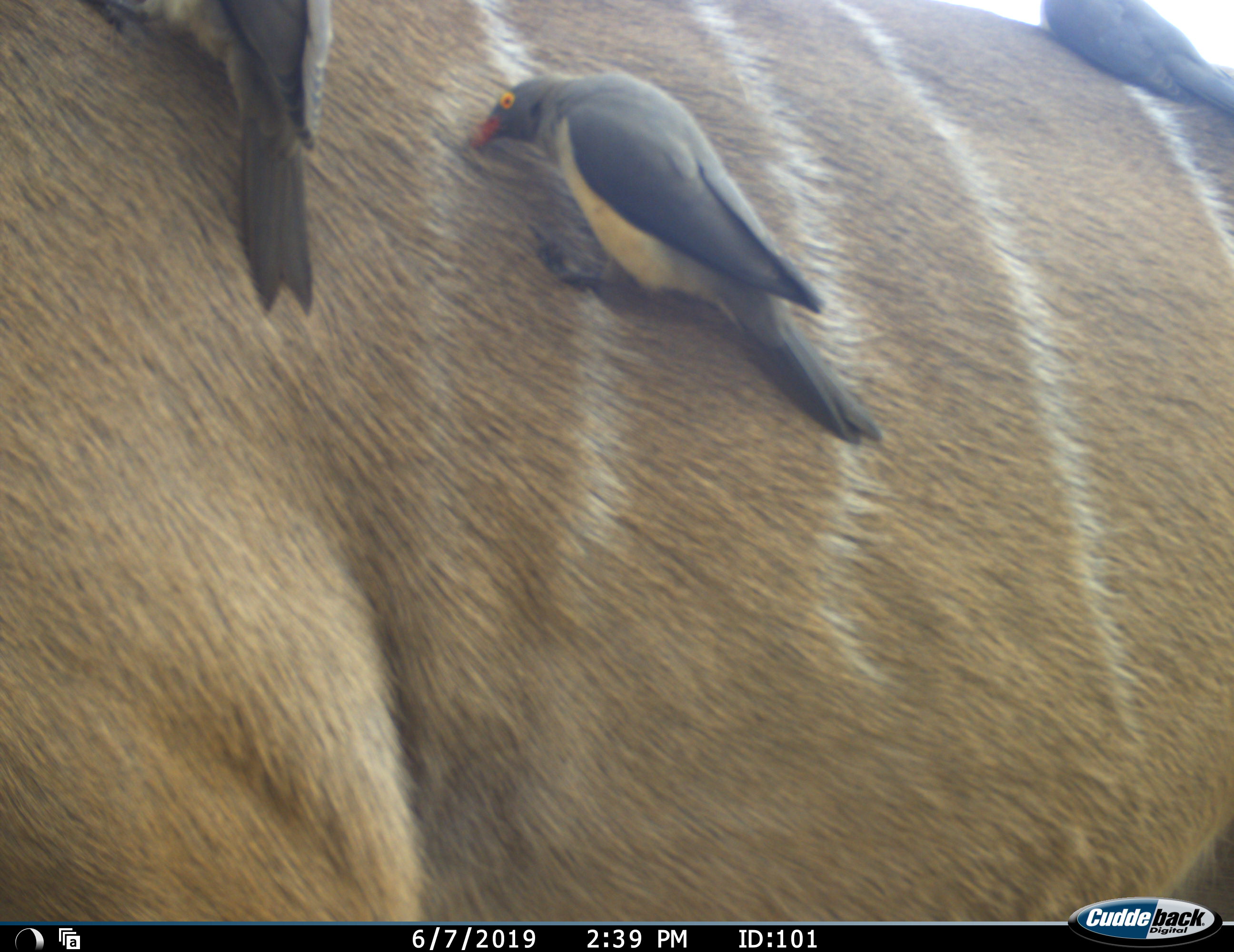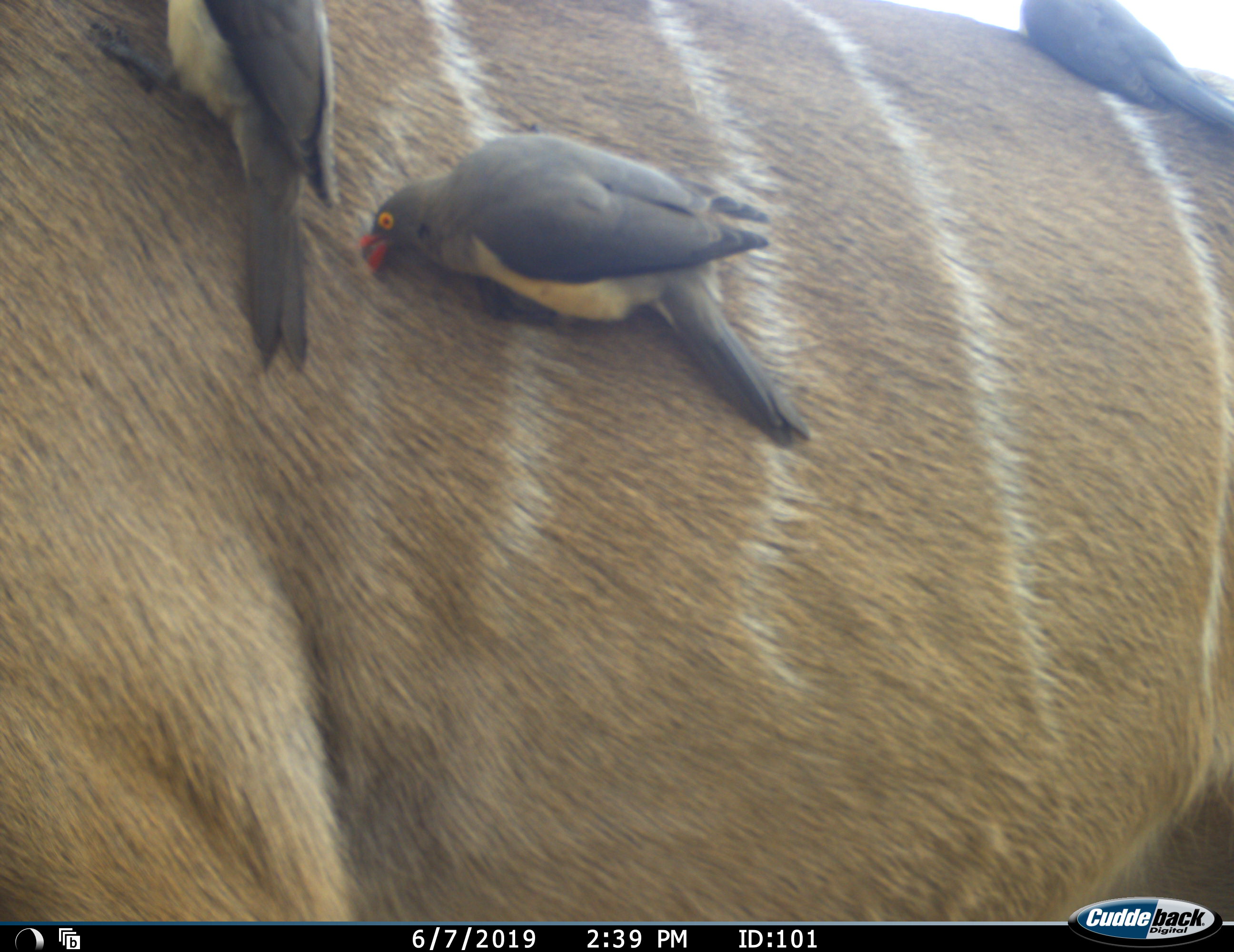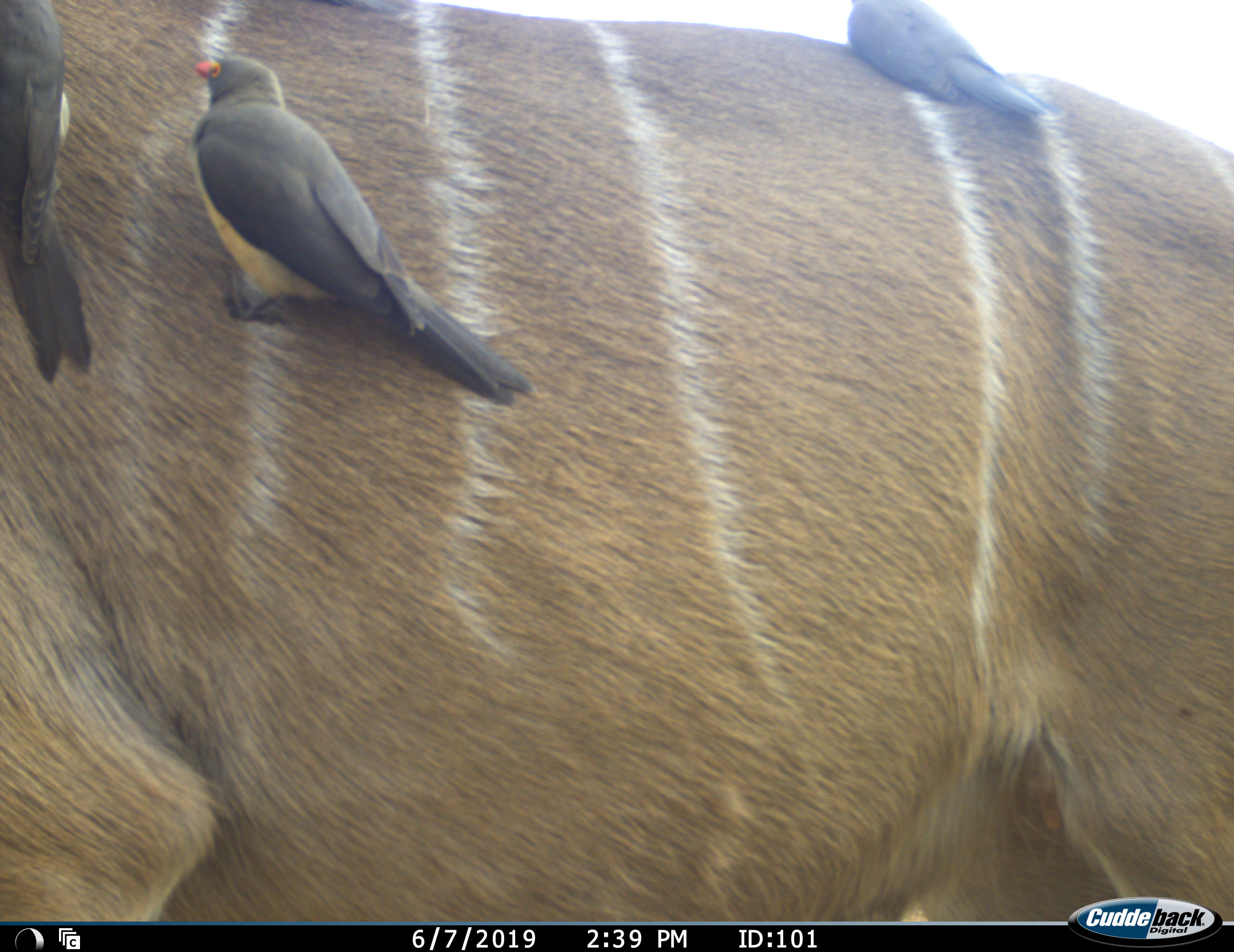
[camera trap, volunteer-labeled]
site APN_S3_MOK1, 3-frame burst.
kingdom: Animalia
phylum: Chordata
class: Aves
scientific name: Aves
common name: bird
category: birdother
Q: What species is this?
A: Birdother (bird) (Aves).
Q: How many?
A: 3.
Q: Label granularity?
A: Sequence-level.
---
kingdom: Animalia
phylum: Chordata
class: Mammalia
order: Artiodactyla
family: Bovidae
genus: Tragelaphus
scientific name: Tragelaphus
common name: kudu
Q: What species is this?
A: Kudu (Tragelaphus).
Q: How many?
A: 1.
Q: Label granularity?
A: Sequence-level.